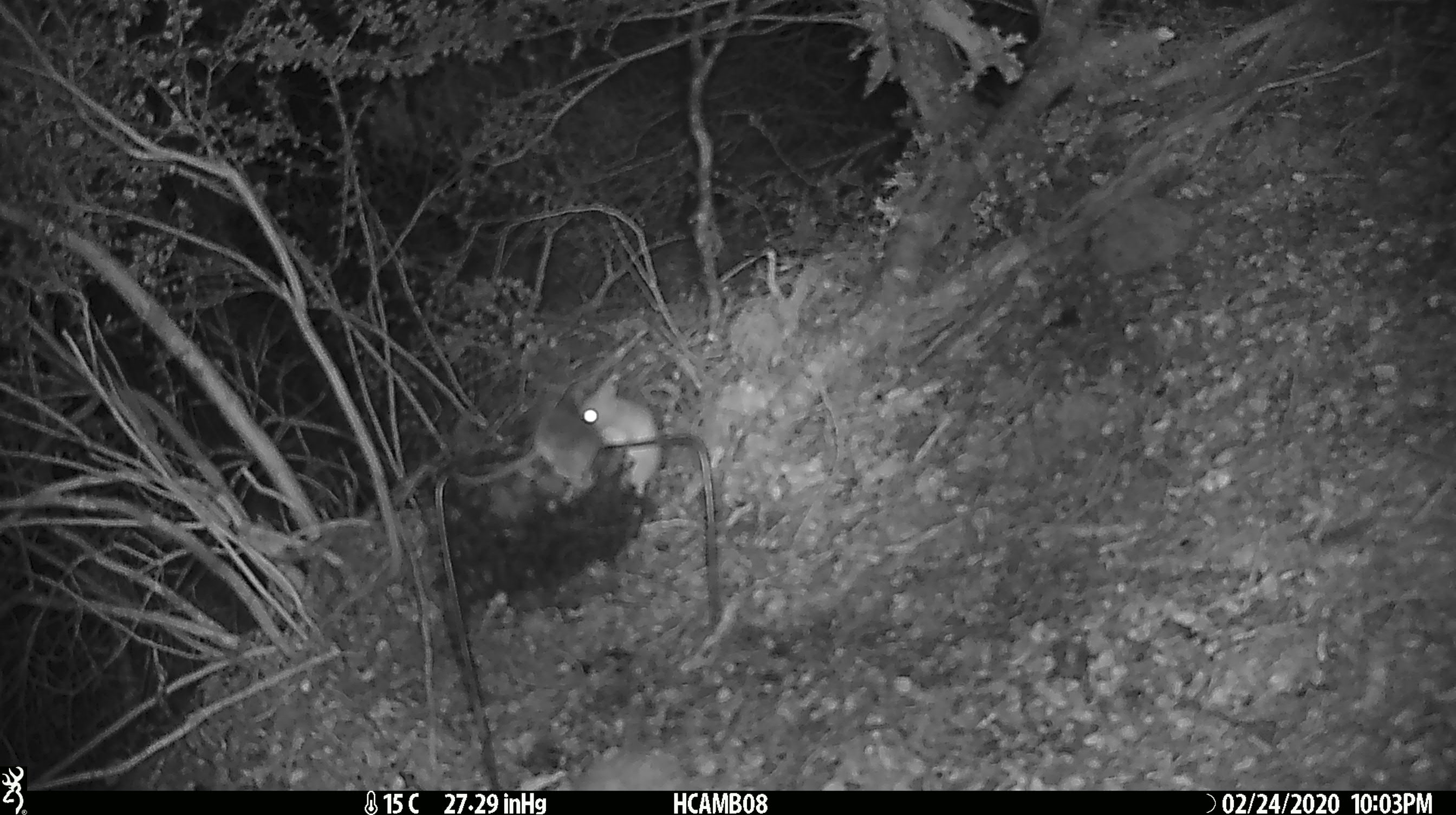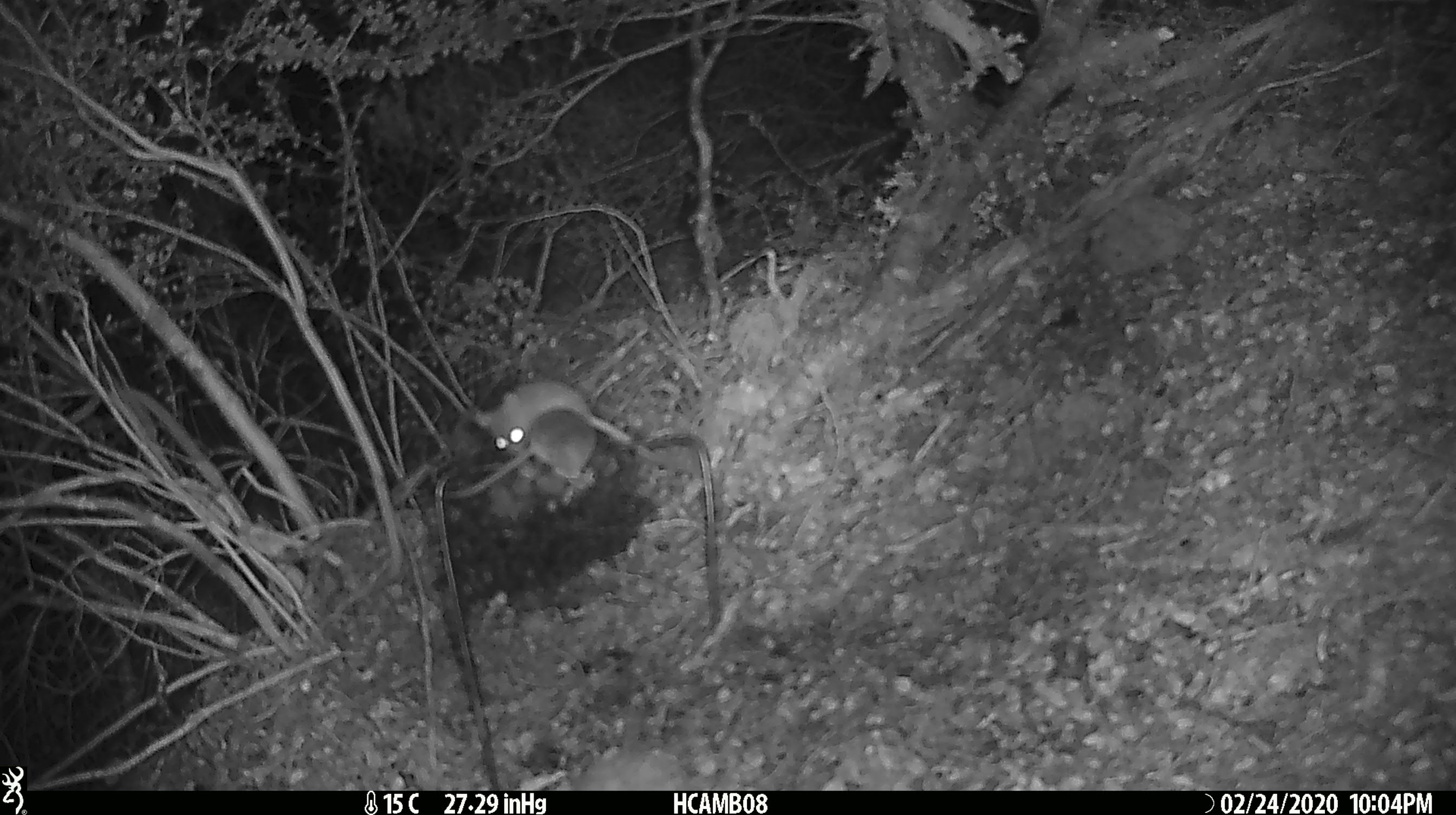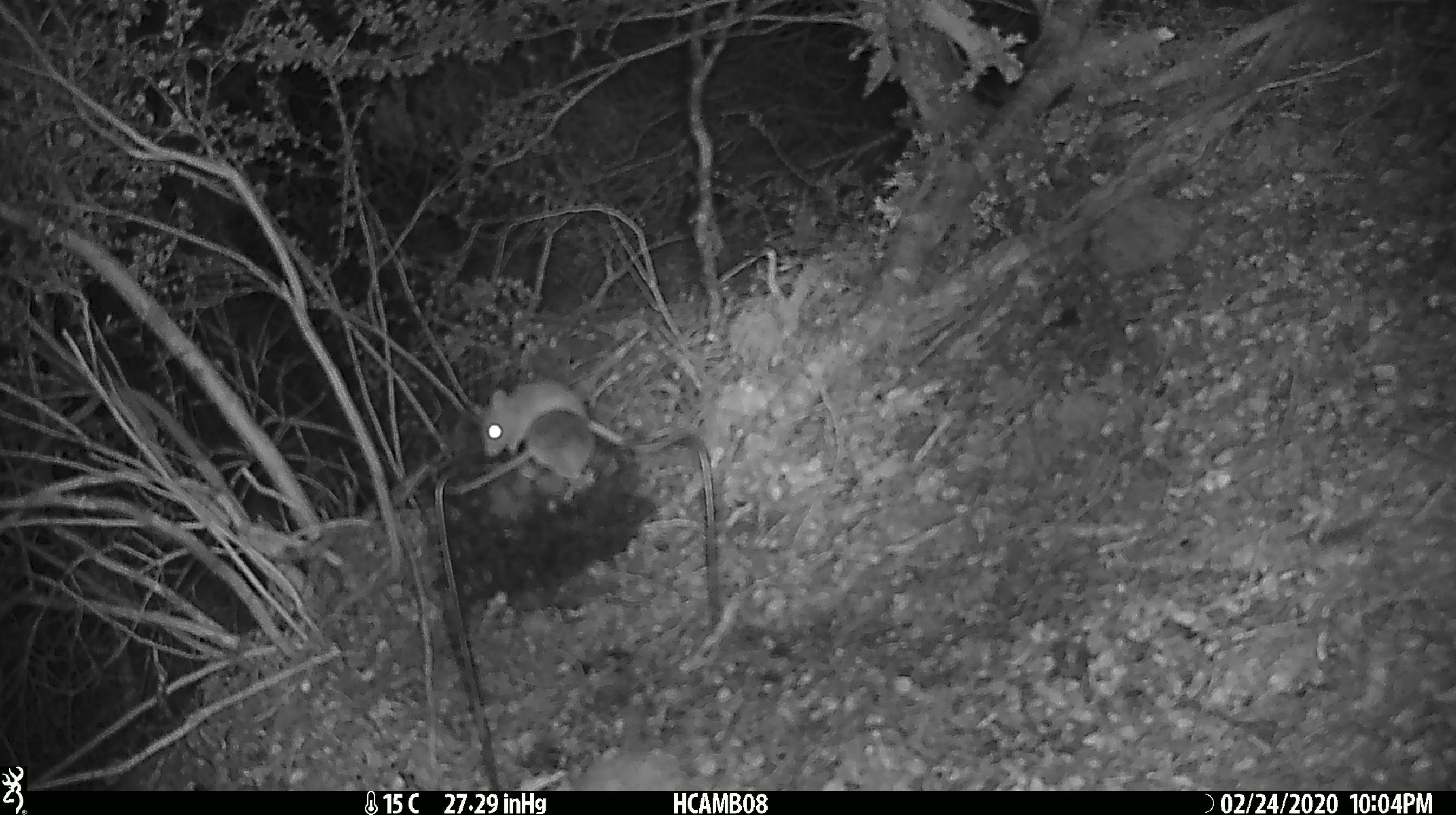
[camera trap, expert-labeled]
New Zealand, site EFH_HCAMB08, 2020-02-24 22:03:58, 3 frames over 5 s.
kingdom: Animalia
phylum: Chordata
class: Mammalia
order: Rodentia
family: Muridae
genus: Mus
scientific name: Mus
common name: mouse